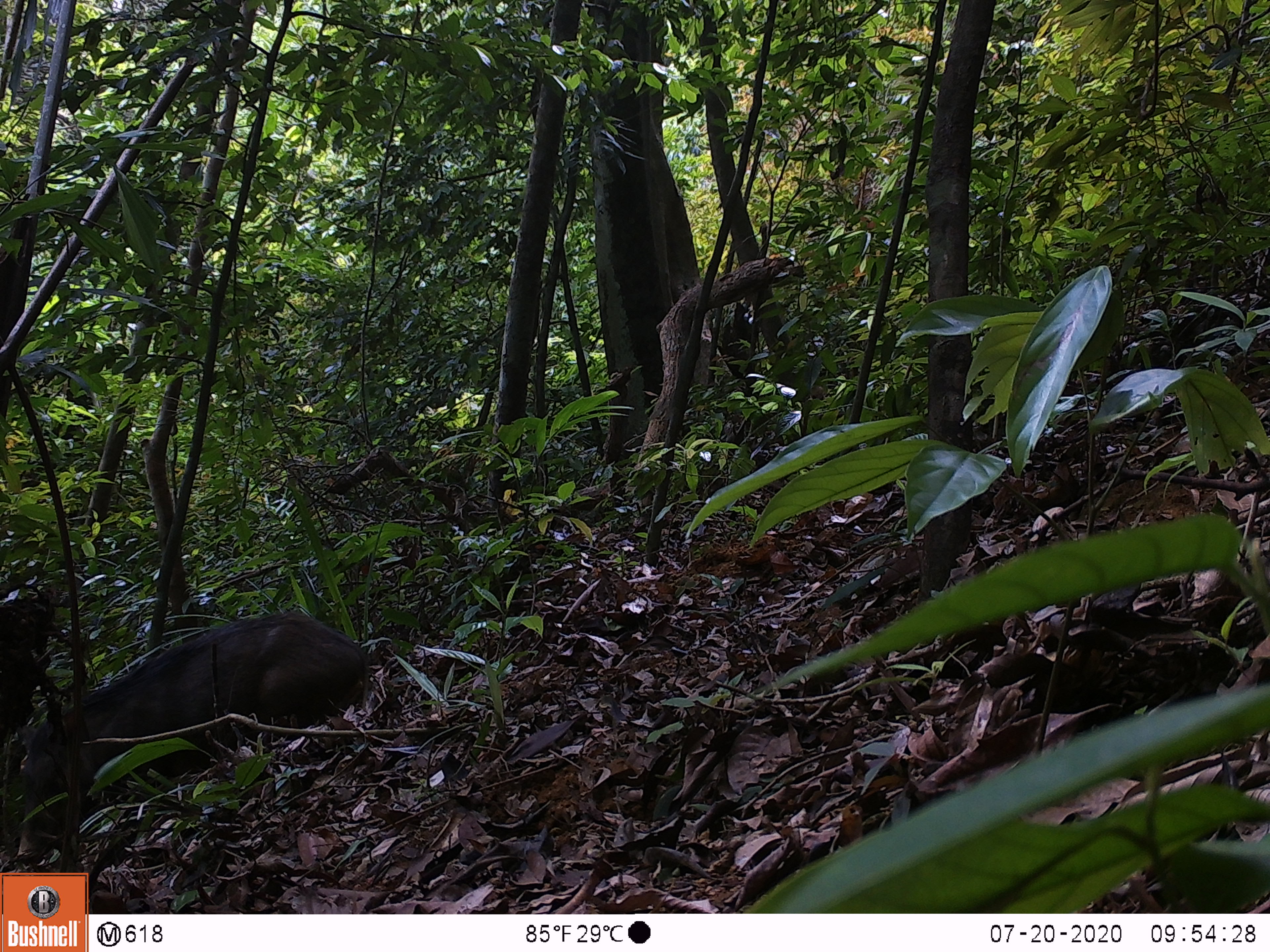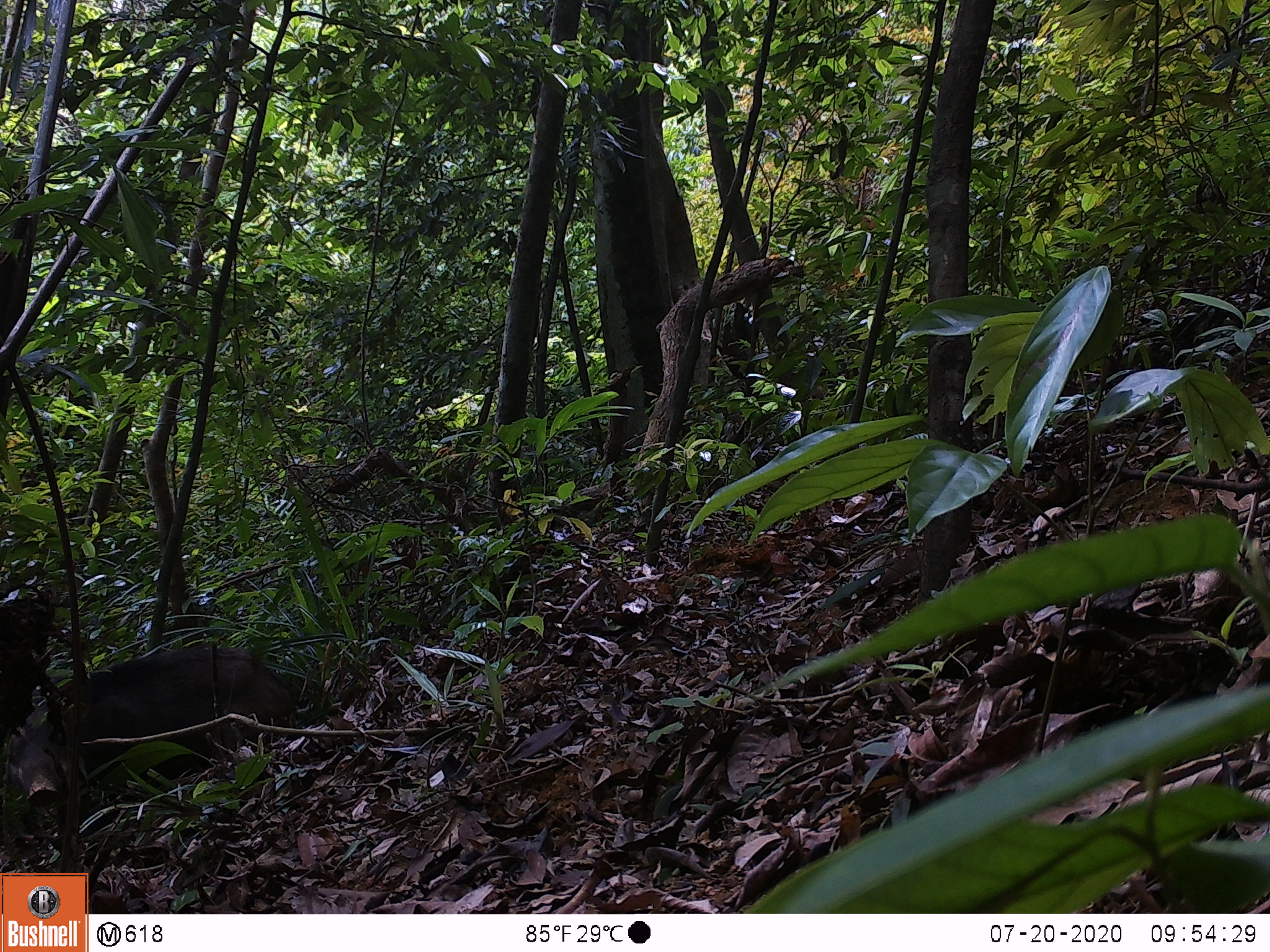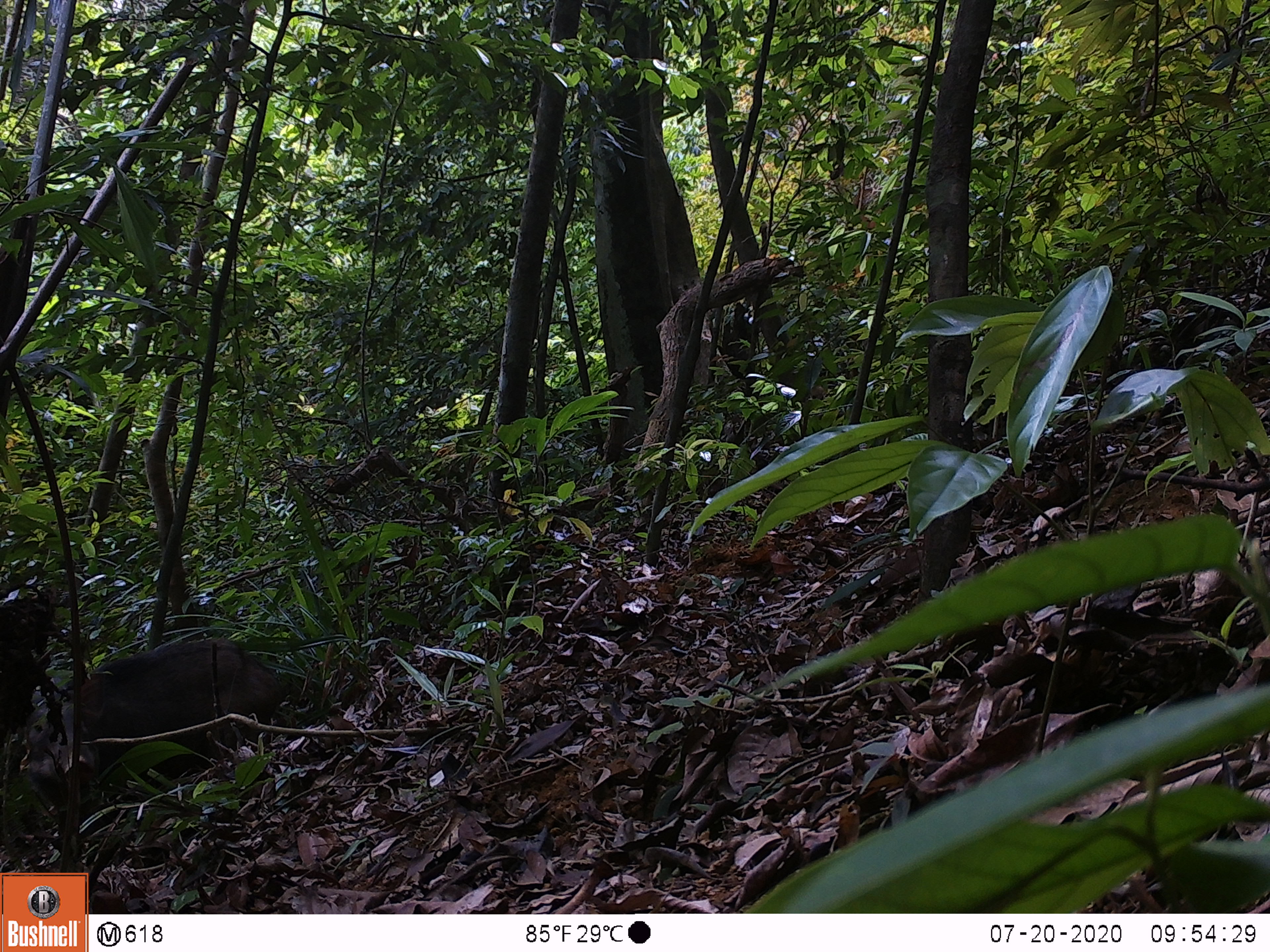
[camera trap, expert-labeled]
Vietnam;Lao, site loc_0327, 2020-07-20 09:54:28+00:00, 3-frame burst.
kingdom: Animalia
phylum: Chordata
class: Mammalia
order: Artiodactyla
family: Suidae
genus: Sus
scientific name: Sus scrofa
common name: eurasian wild pig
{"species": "eurasian wild pig (Sus scrofa)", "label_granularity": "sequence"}